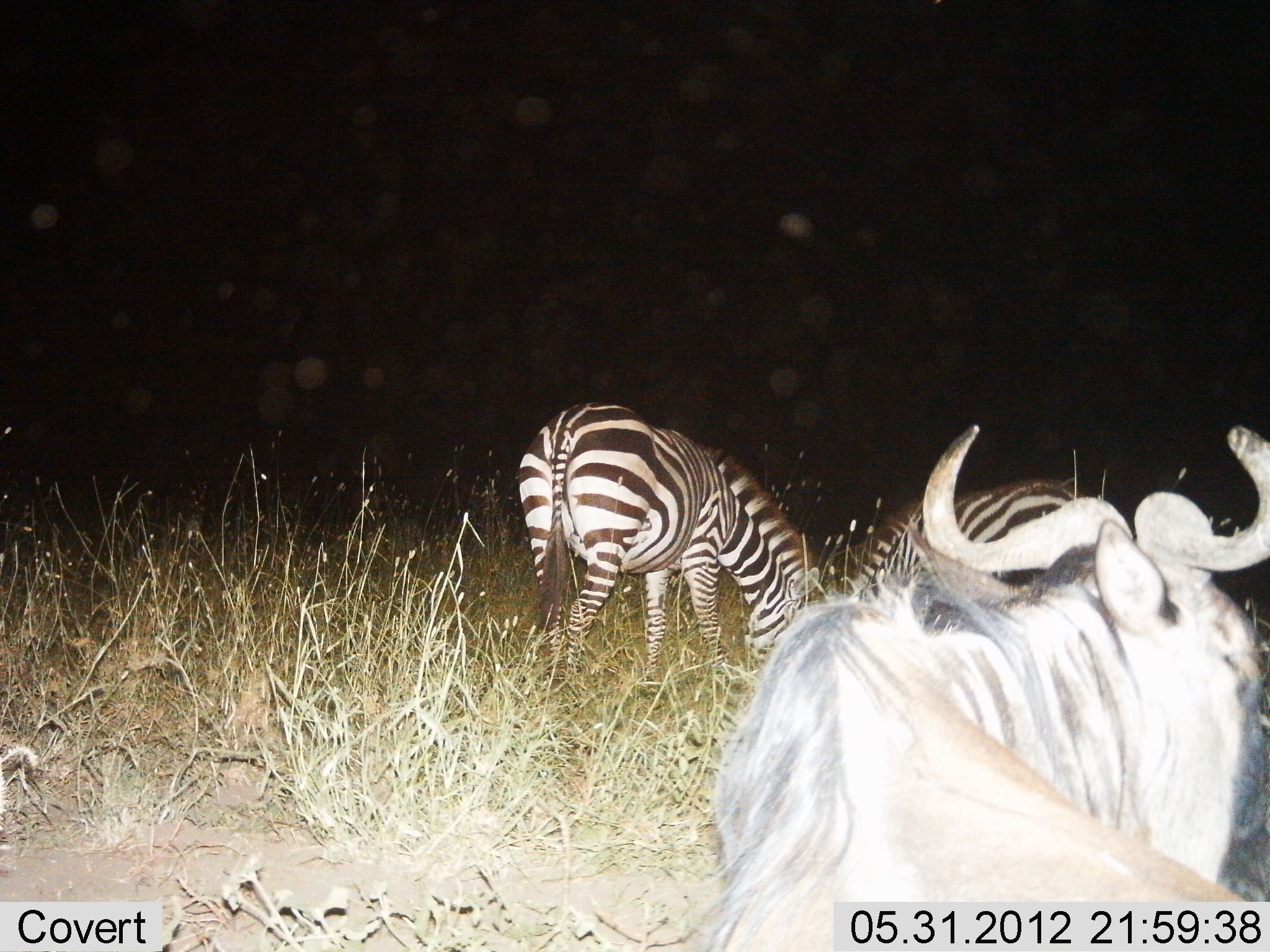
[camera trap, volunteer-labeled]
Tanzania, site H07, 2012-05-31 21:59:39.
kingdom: Animalia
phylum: Chordata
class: Mammalia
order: Artiodactyla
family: Bovidae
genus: Connochaetes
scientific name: Connochaetes taurinus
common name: blue wildebeest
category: wildebeest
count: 1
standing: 80%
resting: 20%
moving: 0%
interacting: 0%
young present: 0%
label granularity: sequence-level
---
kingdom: Animalia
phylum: Chordata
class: Mammalia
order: Perissodactyla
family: Equidae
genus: Equus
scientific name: Equus quagga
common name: plains zebra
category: zebra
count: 2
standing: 18%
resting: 0%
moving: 0%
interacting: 0%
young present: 0%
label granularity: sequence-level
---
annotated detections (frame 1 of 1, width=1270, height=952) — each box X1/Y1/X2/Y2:
animal: 716/424/1270/952; 516/401/822/690; 825/480/1093/629